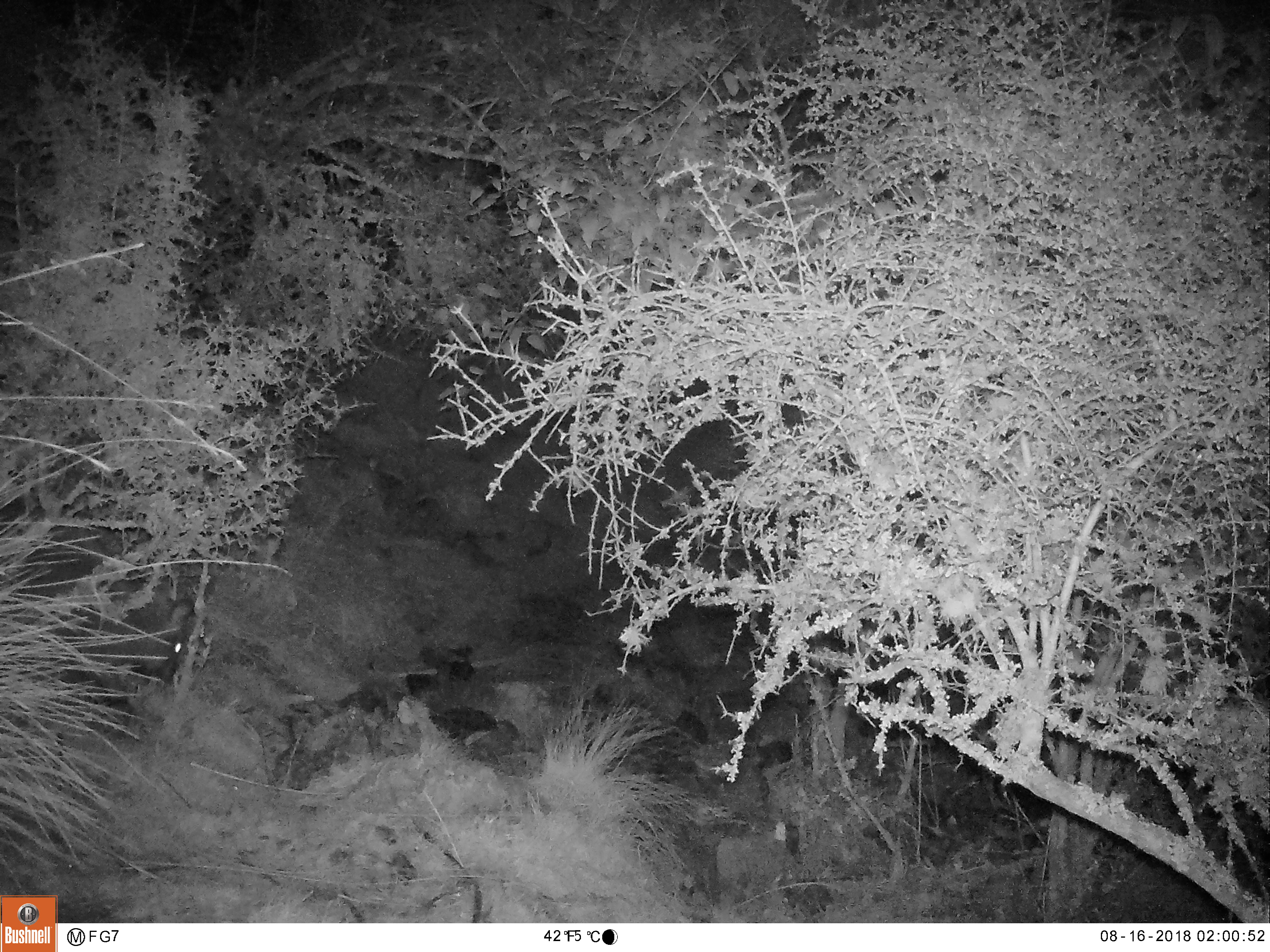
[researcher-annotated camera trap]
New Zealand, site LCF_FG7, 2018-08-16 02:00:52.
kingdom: Animalia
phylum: Chordata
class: Mammalia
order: Diprotodontia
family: Macropodidae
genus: Notamacropus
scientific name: Notamacropus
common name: wallaby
Wallaby (Notamacropus).